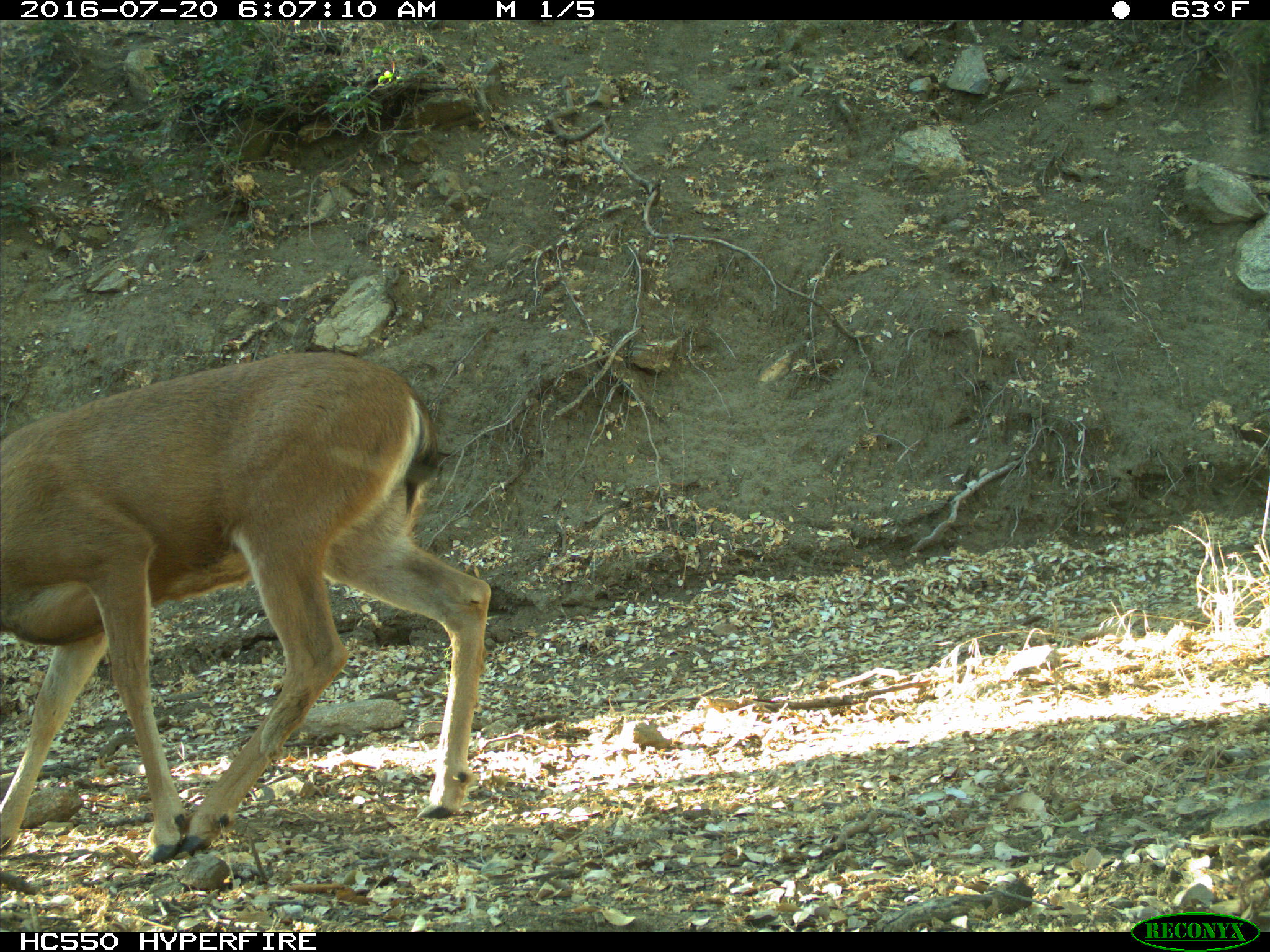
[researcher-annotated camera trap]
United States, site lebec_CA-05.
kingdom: Animalia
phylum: Chordata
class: Mammalia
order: Artiodactyla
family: Cervidae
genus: Odocoileus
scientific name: Odocoileus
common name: deer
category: unidentified deer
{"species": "unidentified deer (deer) (Odocoileus)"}